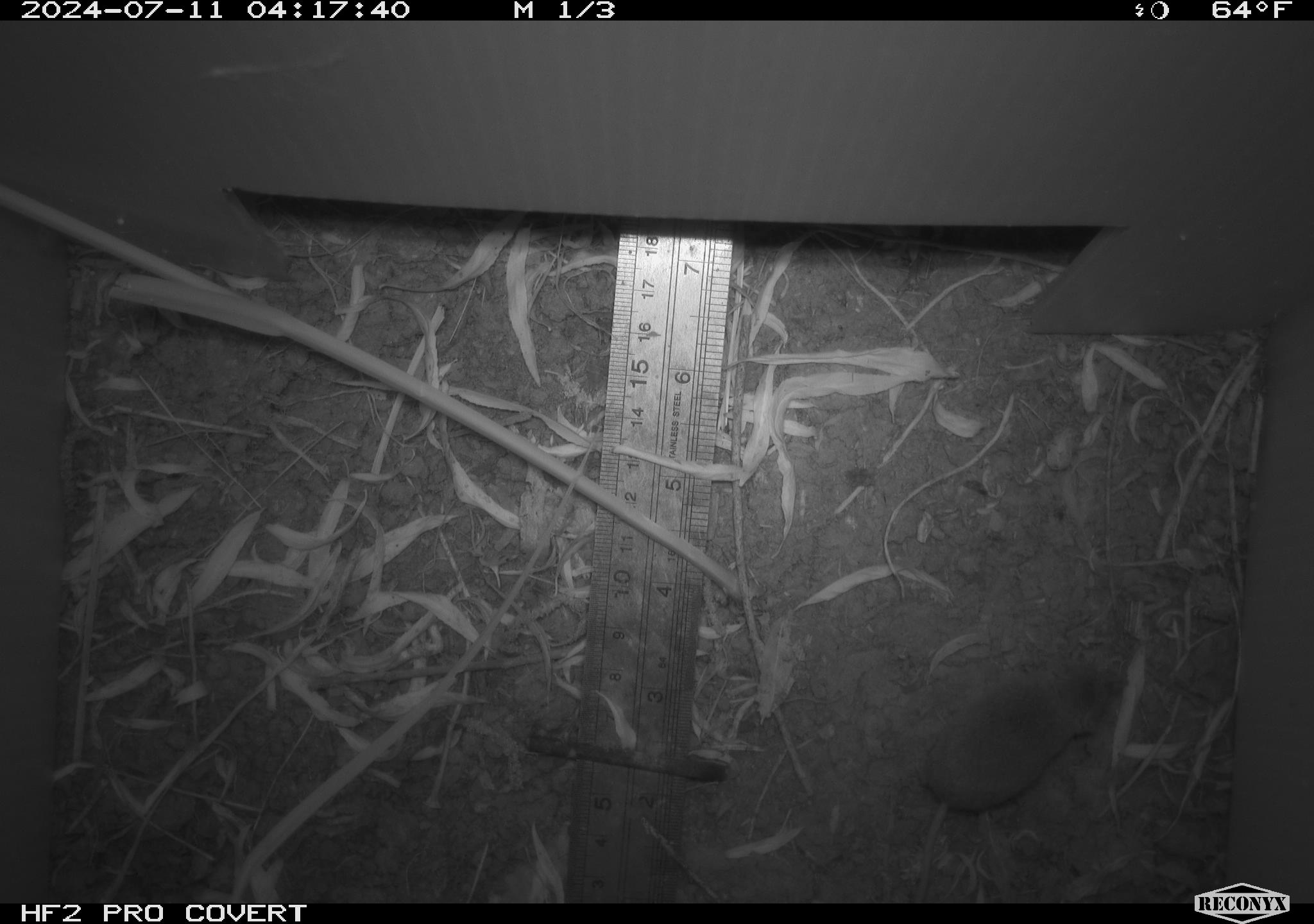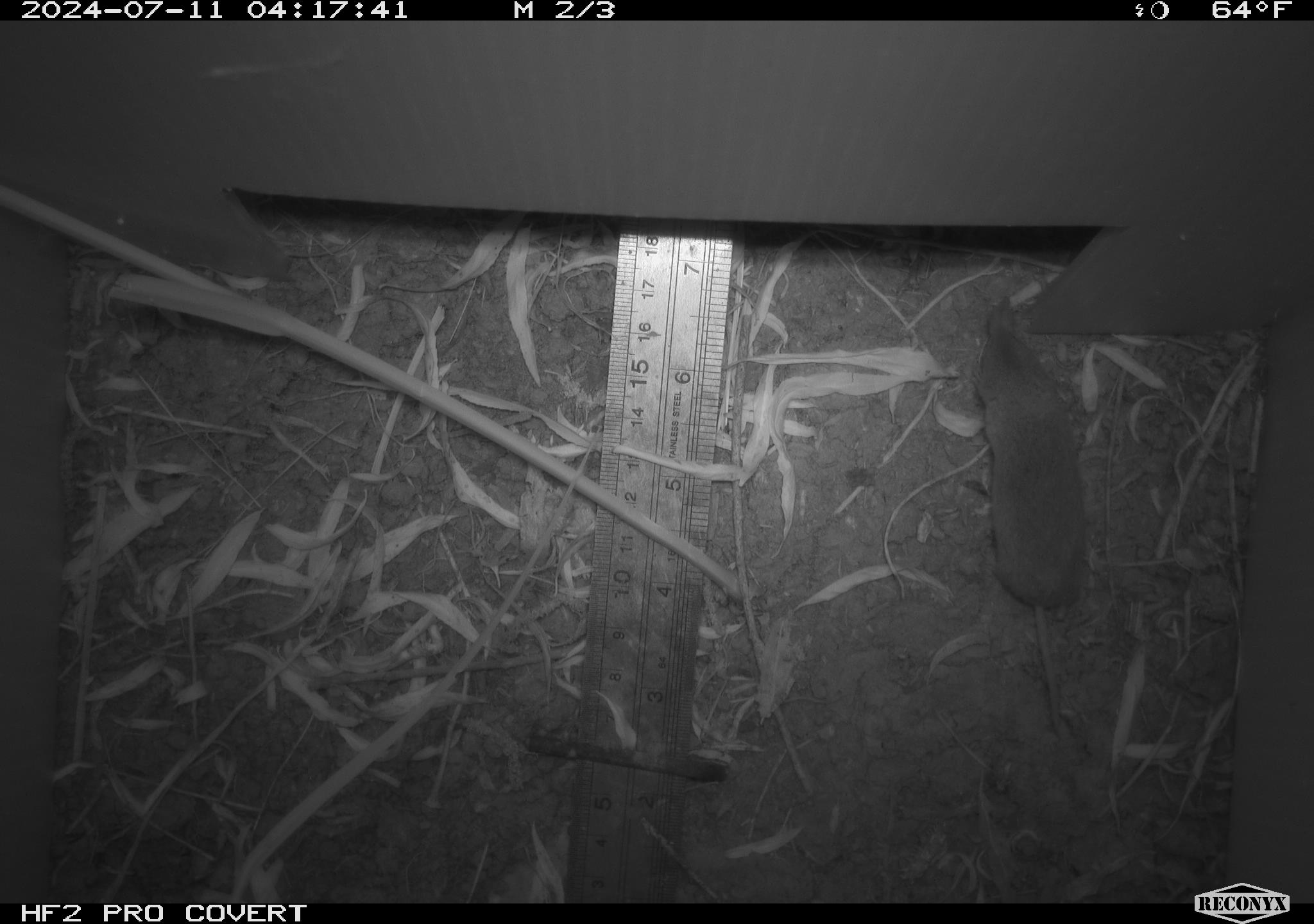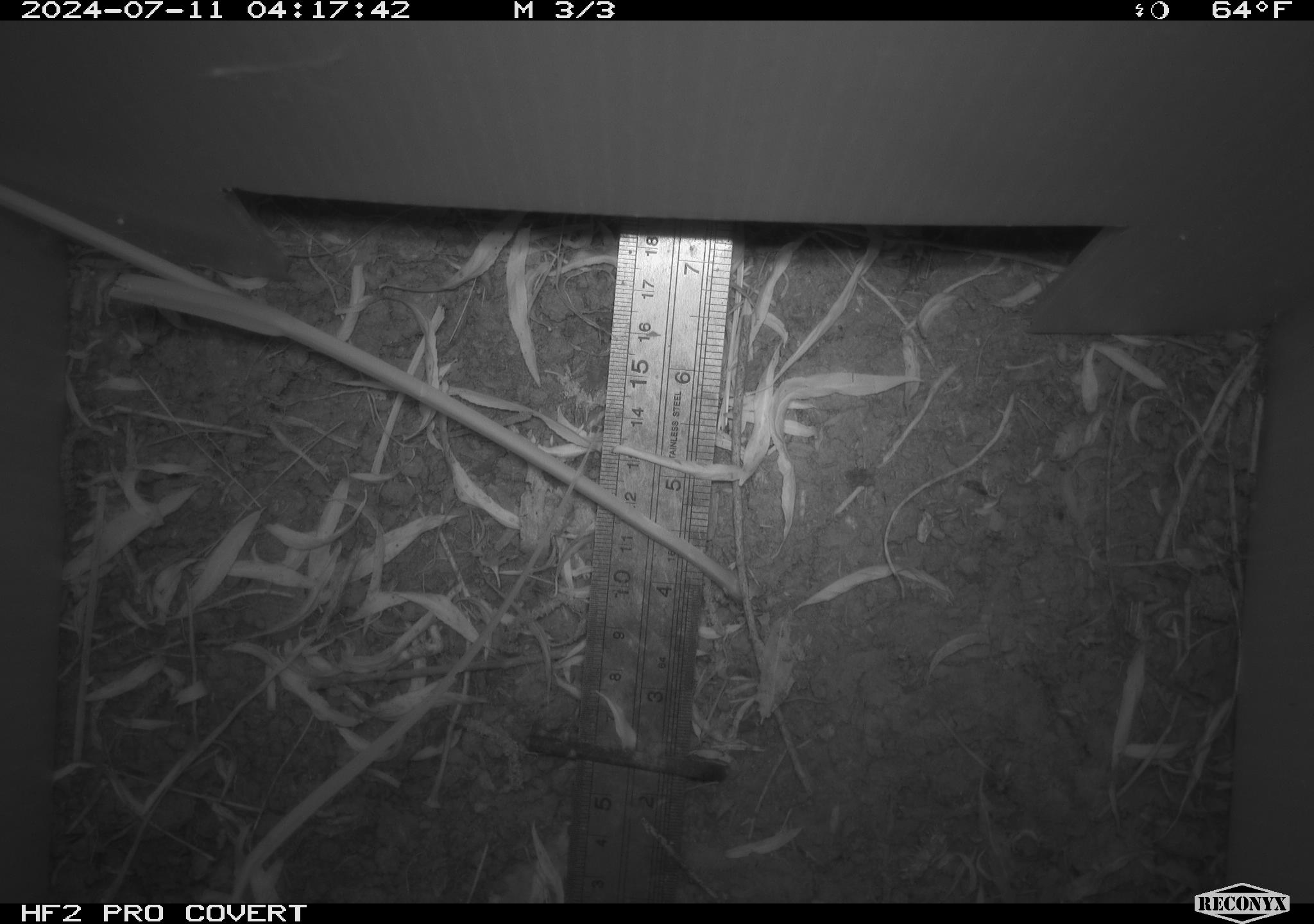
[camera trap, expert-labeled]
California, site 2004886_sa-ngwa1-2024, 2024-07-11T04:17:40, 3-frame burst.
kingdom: Animalia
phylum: Chordata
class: Mammalia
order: Eulipotyphla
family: Soricidae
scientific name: Soricidae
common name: shrews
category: soricidae family